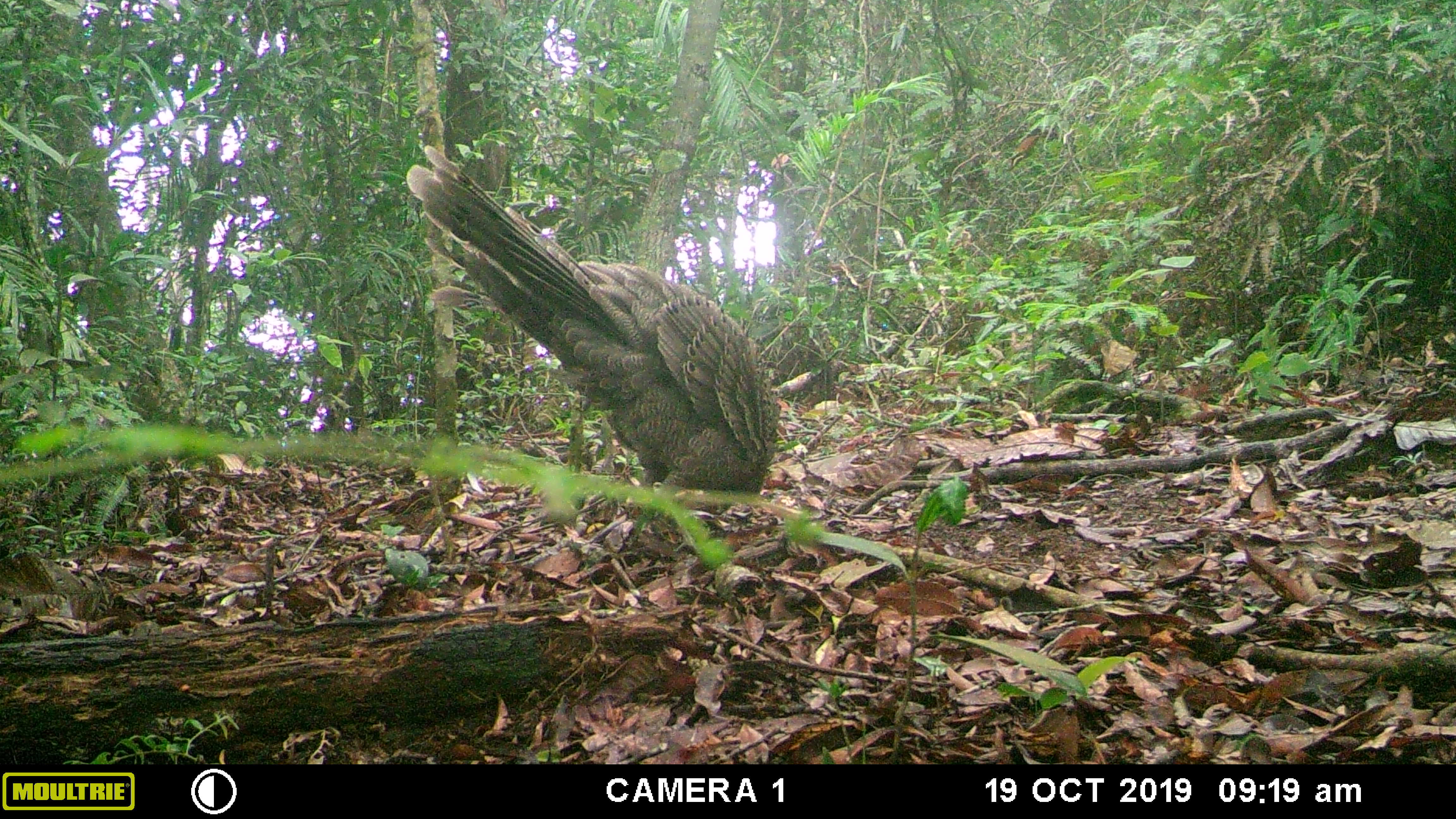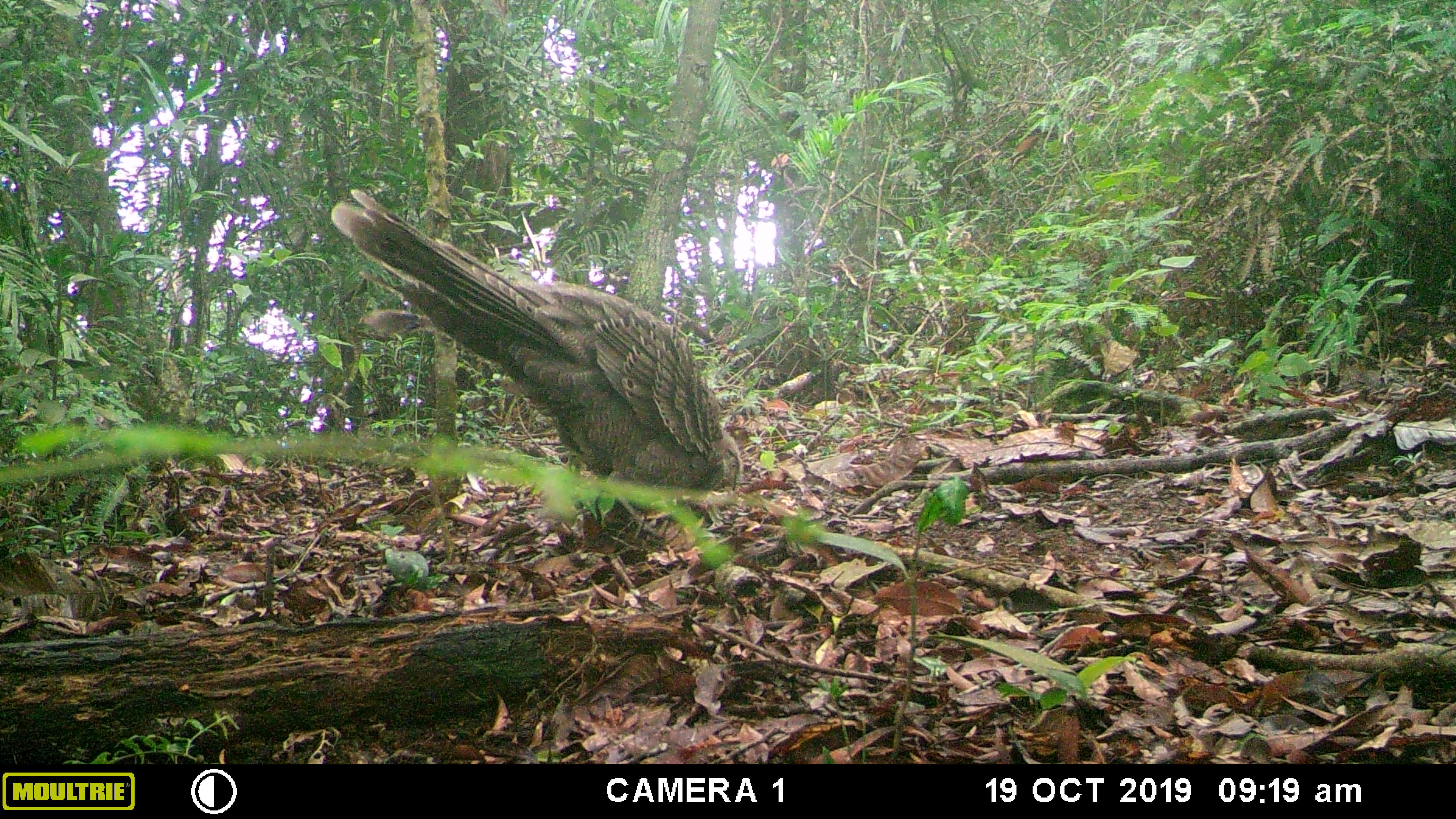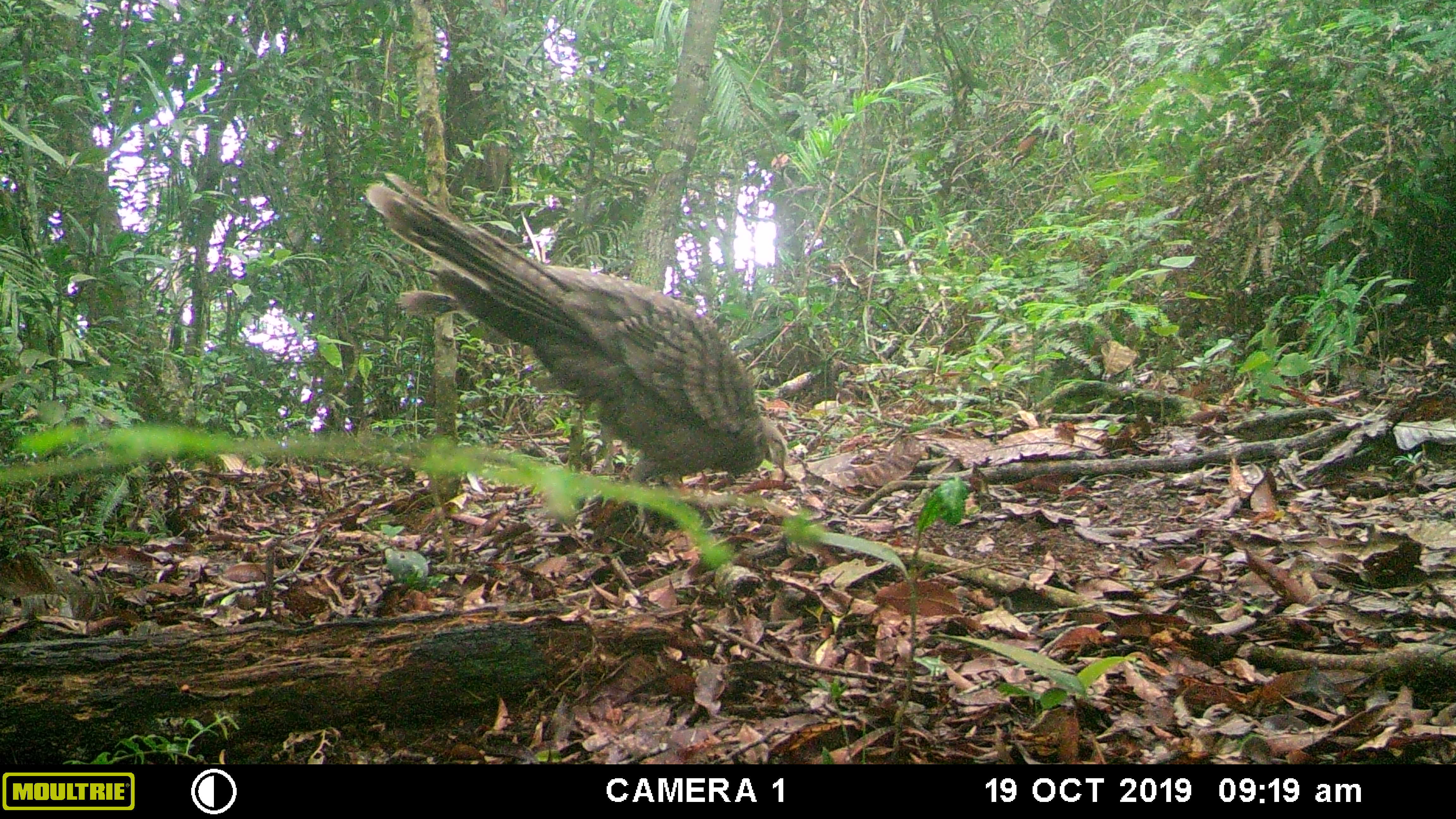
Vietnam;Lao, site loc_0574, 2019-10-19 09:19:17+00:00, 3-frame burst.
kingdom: Animalia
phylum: Chordata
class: Aves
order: Galliformes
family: Phasianidae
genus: Polyplectron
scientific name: Polyplectron bicalcaratum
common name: gray peacock-pheasant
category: grey peacock pheasant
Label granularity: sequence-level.